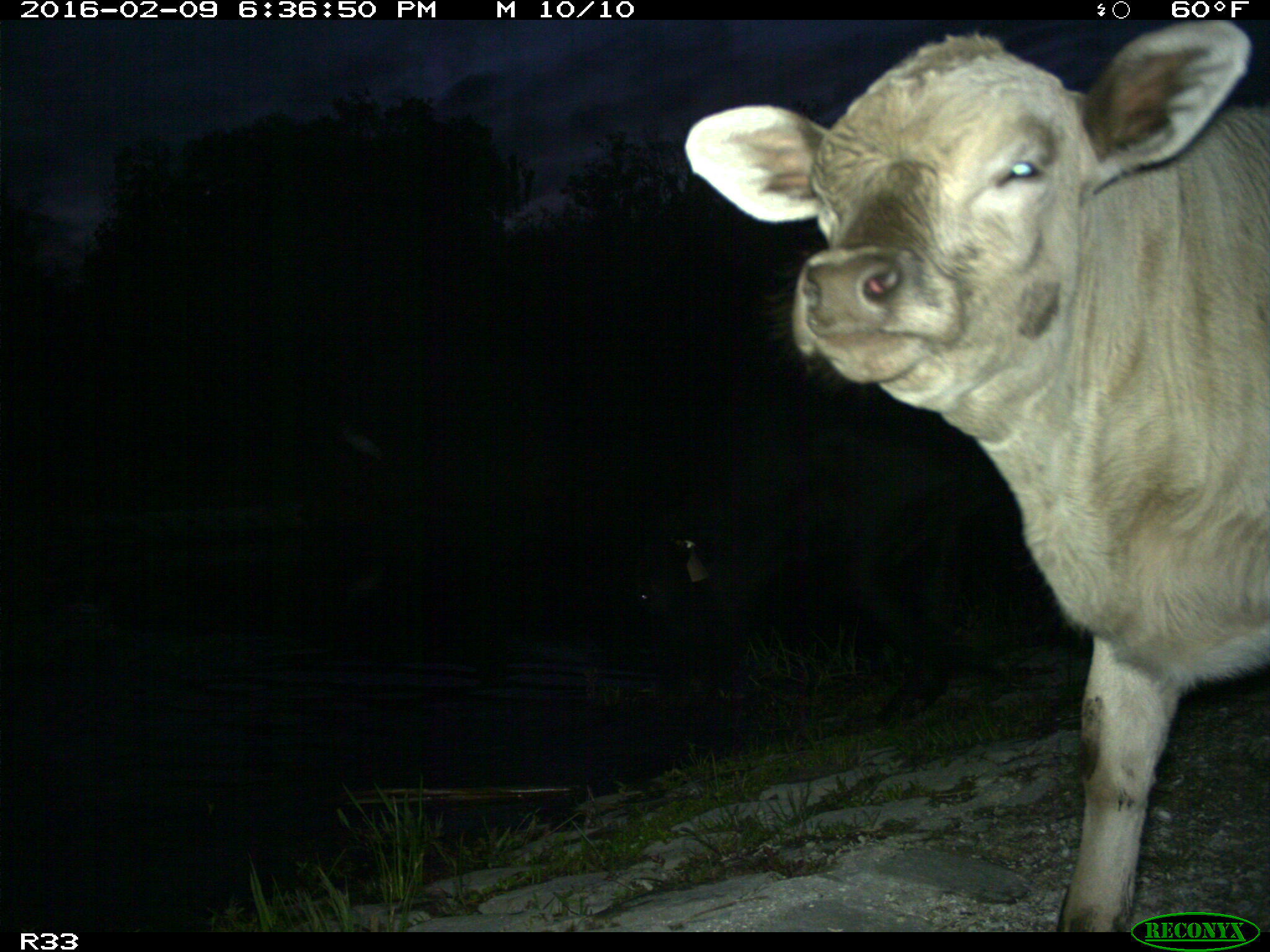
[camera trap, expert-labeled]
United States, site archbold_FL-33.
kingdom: Animalia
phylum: Chordata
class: Mammalia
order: Artiodactyla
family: Bovidae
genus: Bos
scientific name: Bos taurus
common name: domestic cow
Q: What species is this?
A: Bos taurus (domestic cow).